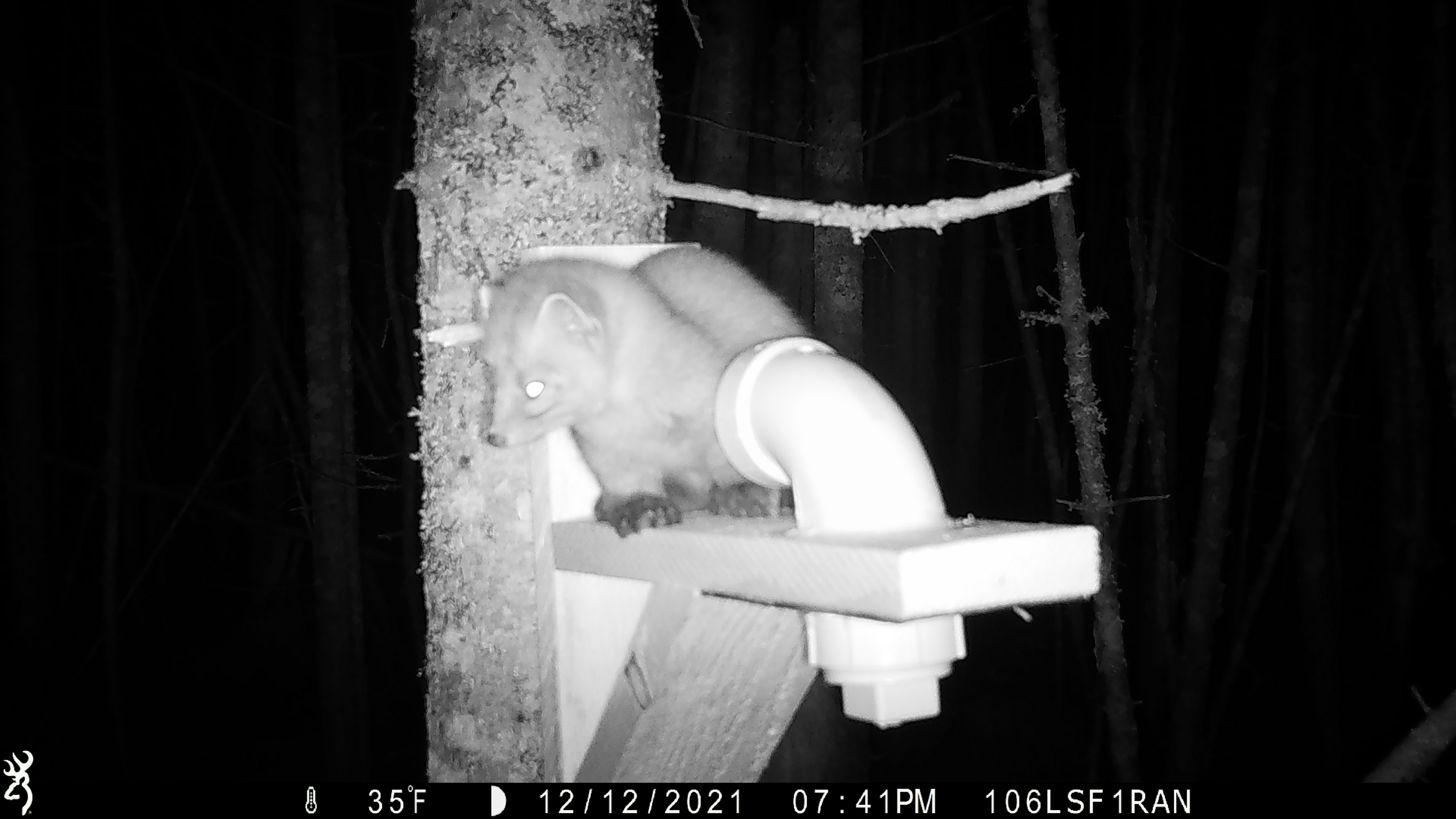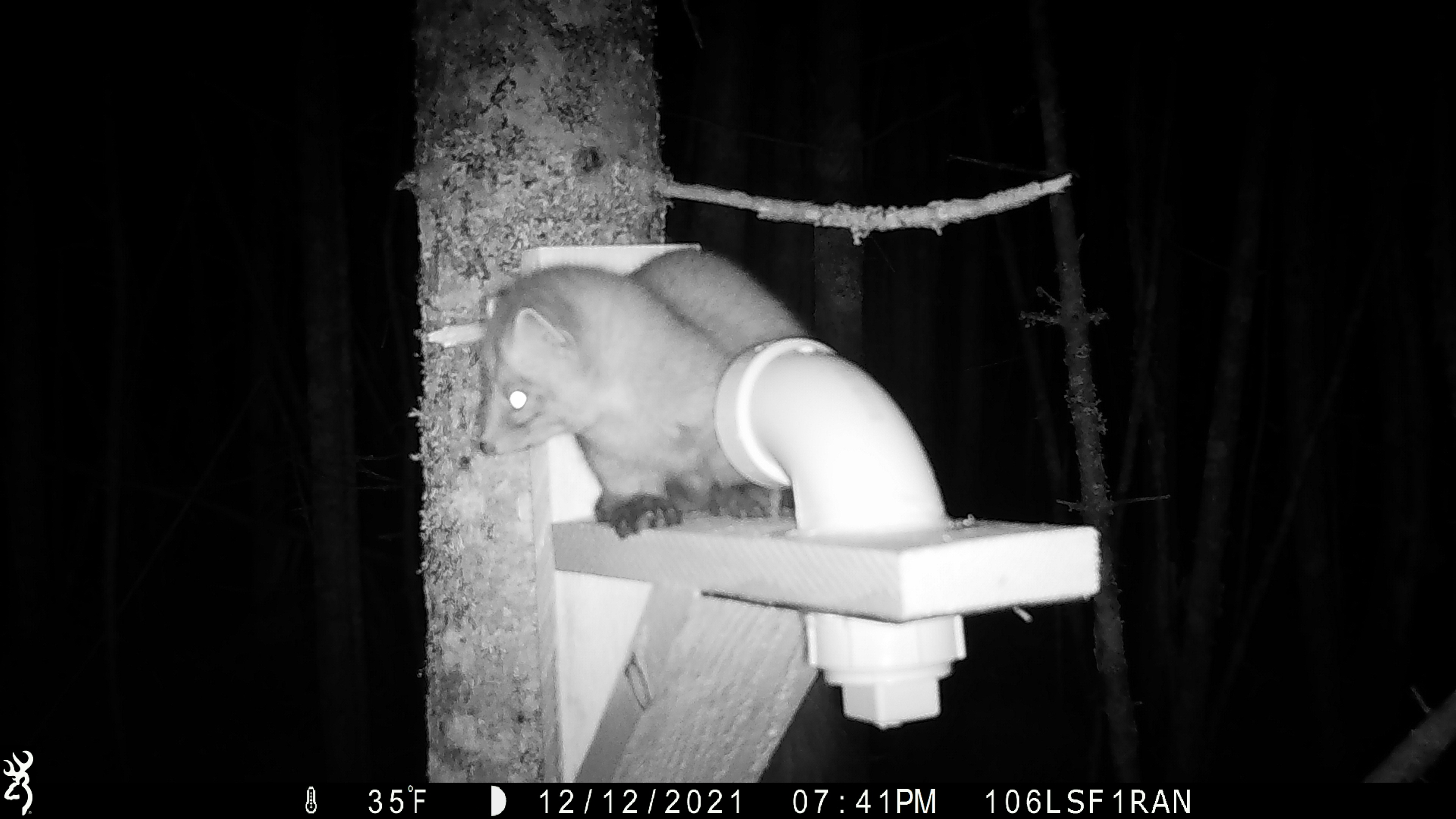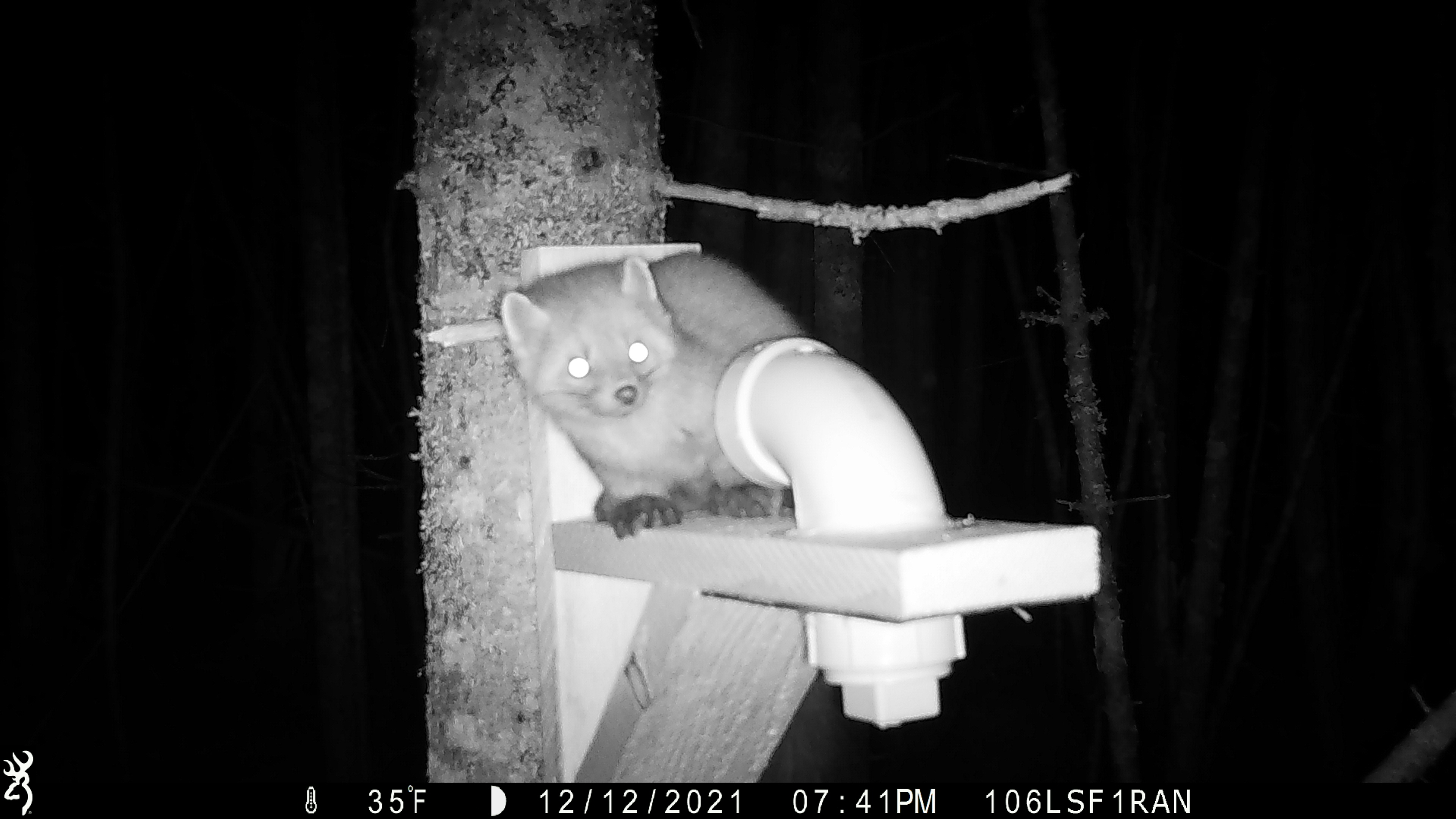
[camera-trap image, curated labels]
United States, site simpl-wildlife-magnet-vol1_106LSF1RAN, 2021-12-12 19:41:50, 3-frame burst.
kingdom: Animalia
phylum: Chordata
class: Mammalia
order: Carnivora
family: Mustelidae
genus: Martes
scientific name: Martes americana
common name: american marten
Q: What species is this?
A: American marten (Martes americana).